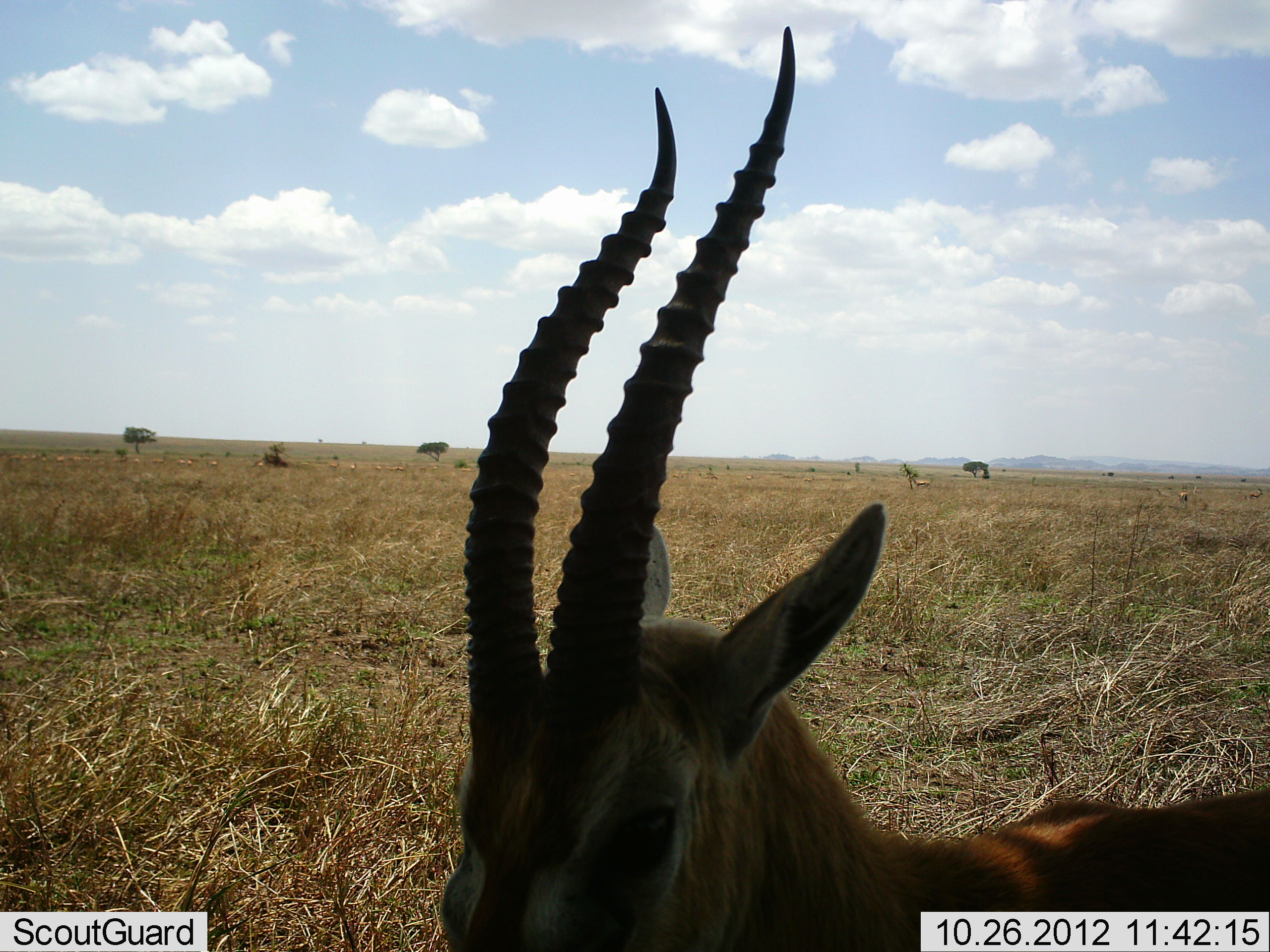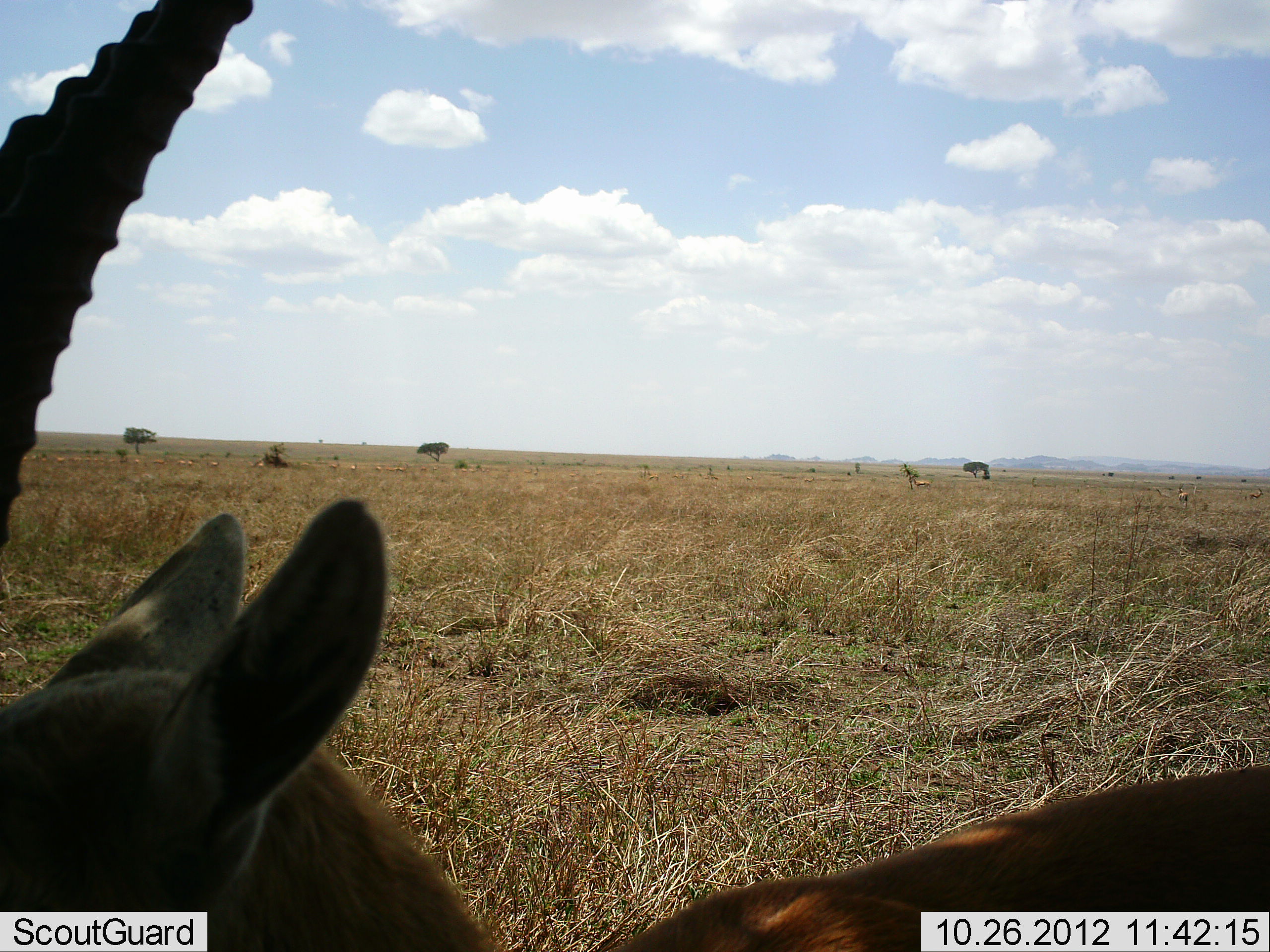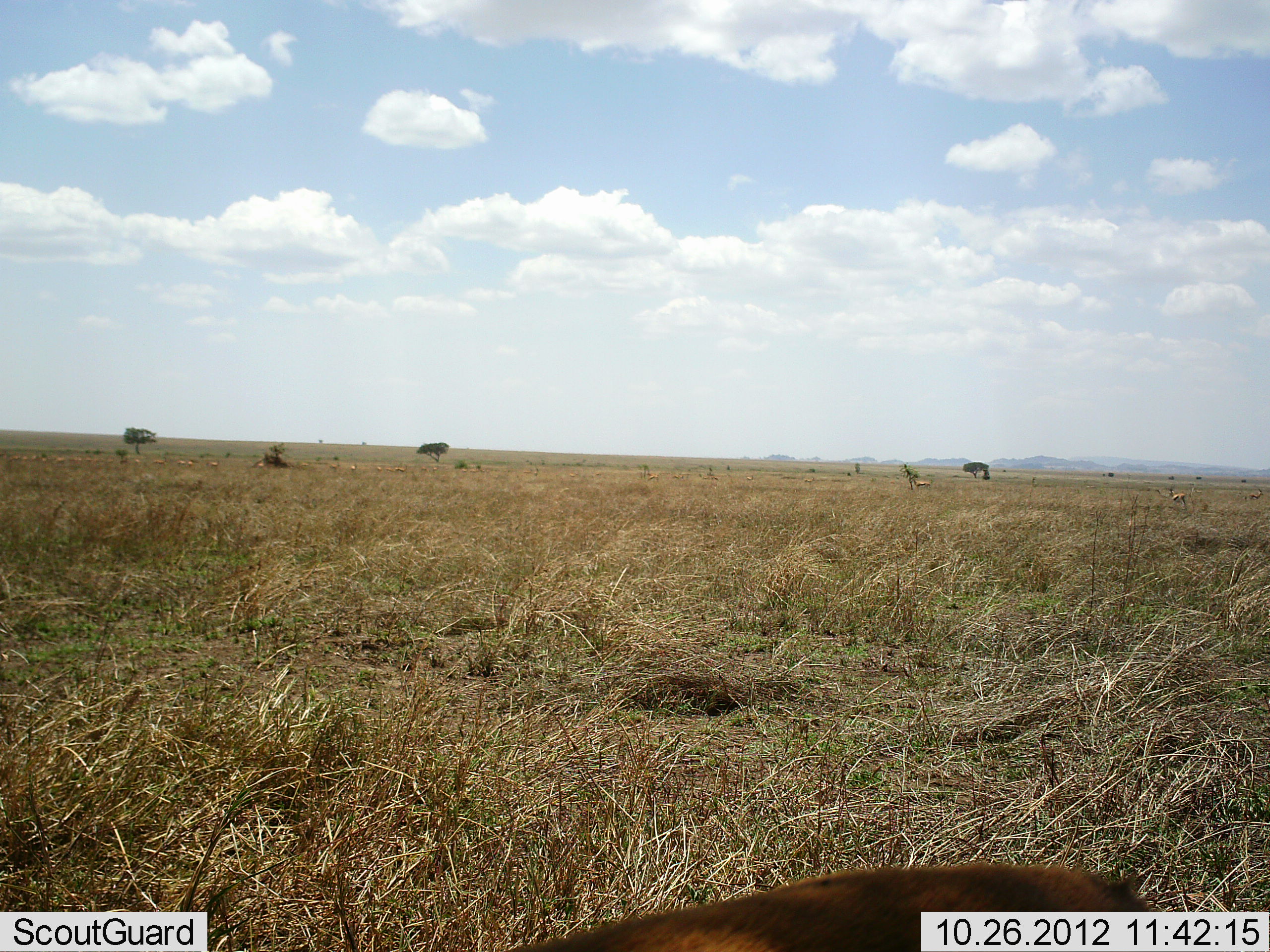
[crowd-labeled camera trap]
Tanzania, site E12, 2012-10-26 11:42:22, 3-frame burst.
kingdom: Animalia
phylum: Chordata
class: Mammalia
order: Artiodactyla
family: Bovidae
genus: Eudorcas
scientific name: Eudorcas thomsonii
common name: thomson's gazelle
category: gazellethomsons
Gazellethomsons (thomson's gazelle) (Eudorcas thomsonii), count 1. Behavior (volunteer vote fractions): standing 40%, resting 20%, moving 70%, interacting 0%. Young present (vote fraction): 0%. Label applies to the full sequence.